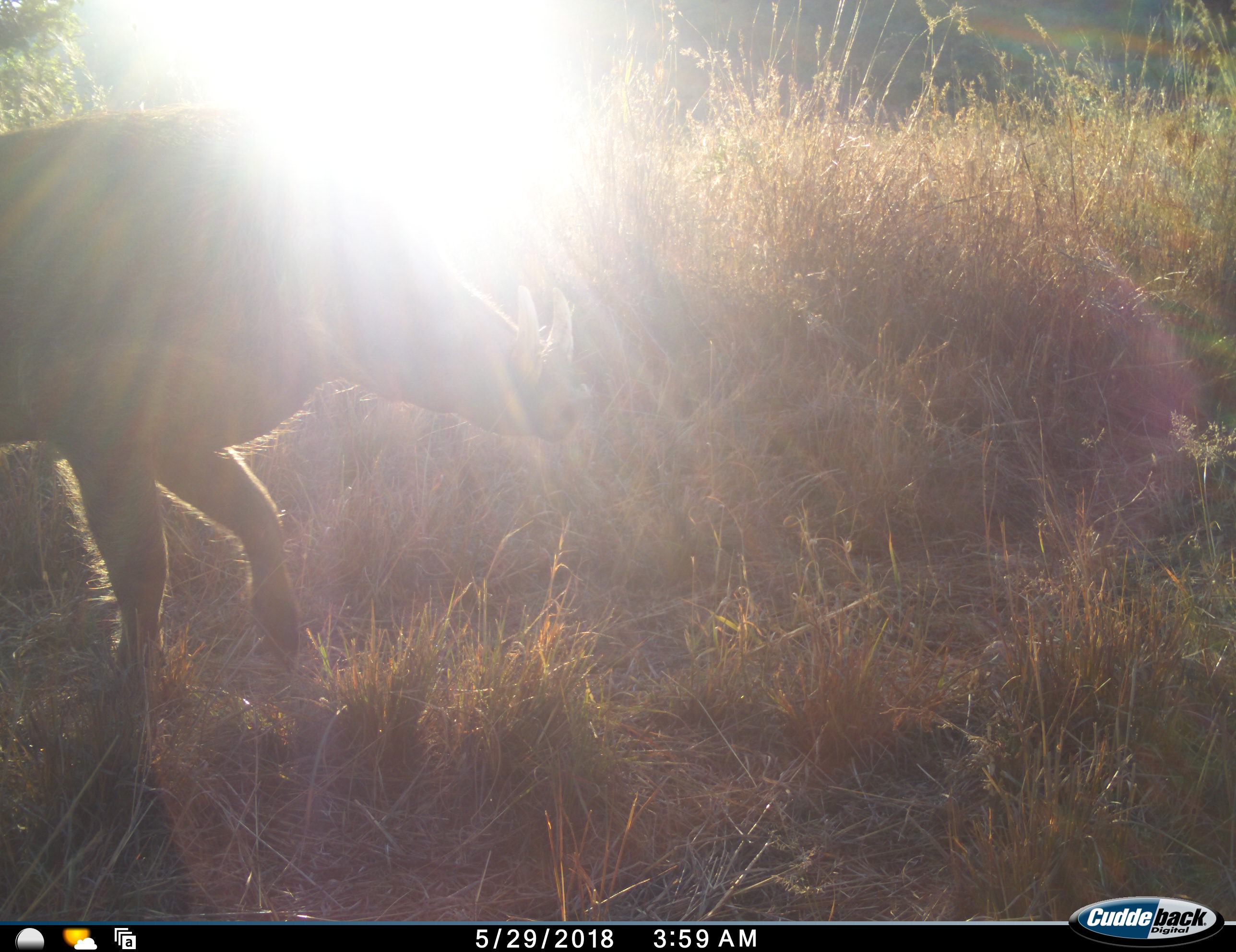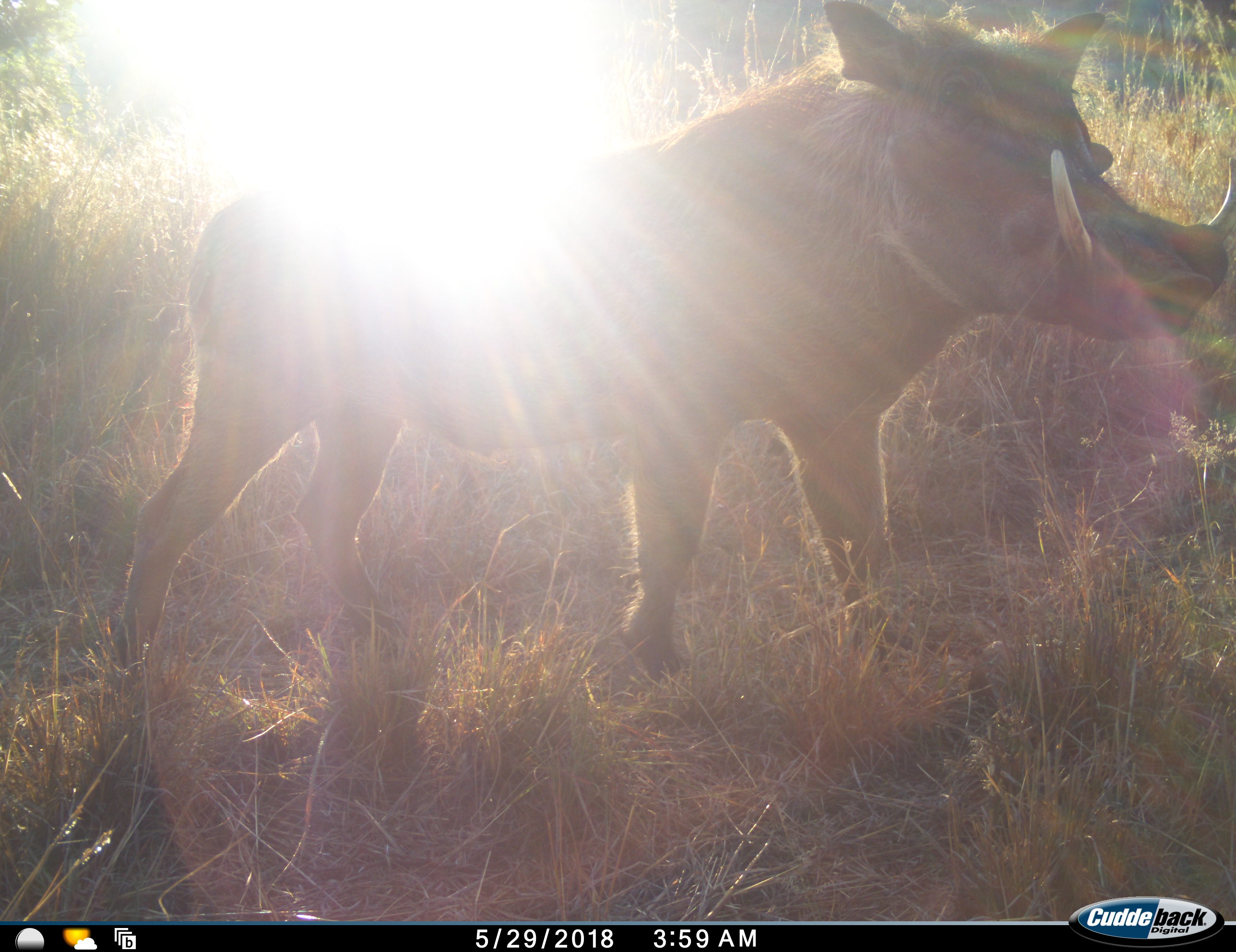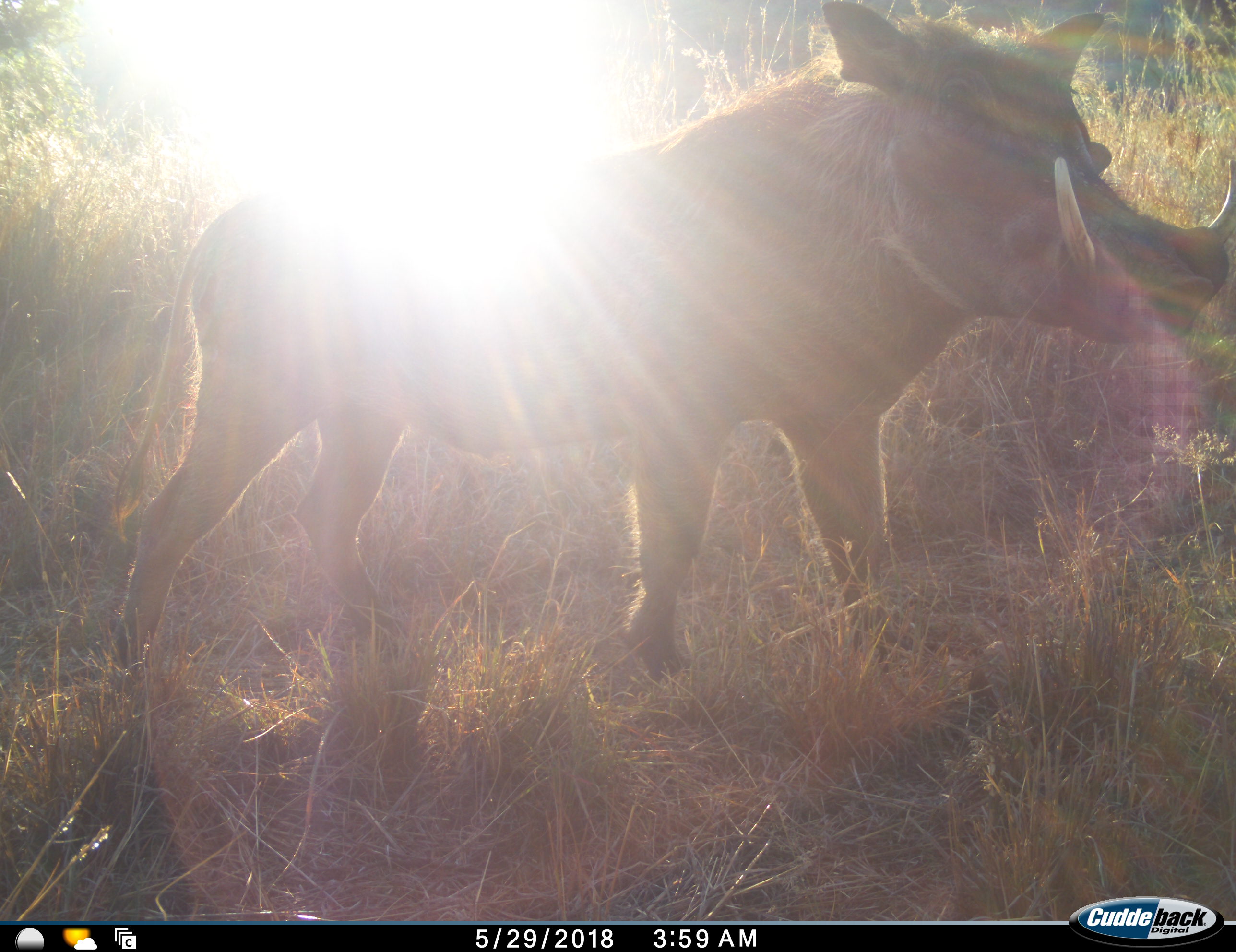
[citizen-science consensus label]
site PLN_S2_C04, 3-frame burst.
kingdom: Animalia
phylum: Chordata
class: Mammalia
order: Artiodactyla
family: Suidae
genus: Phacochoerus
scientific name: Phacochoerus africanus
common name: warthog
Warthog (Phacochoerus africanus), count 1. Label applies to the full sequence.